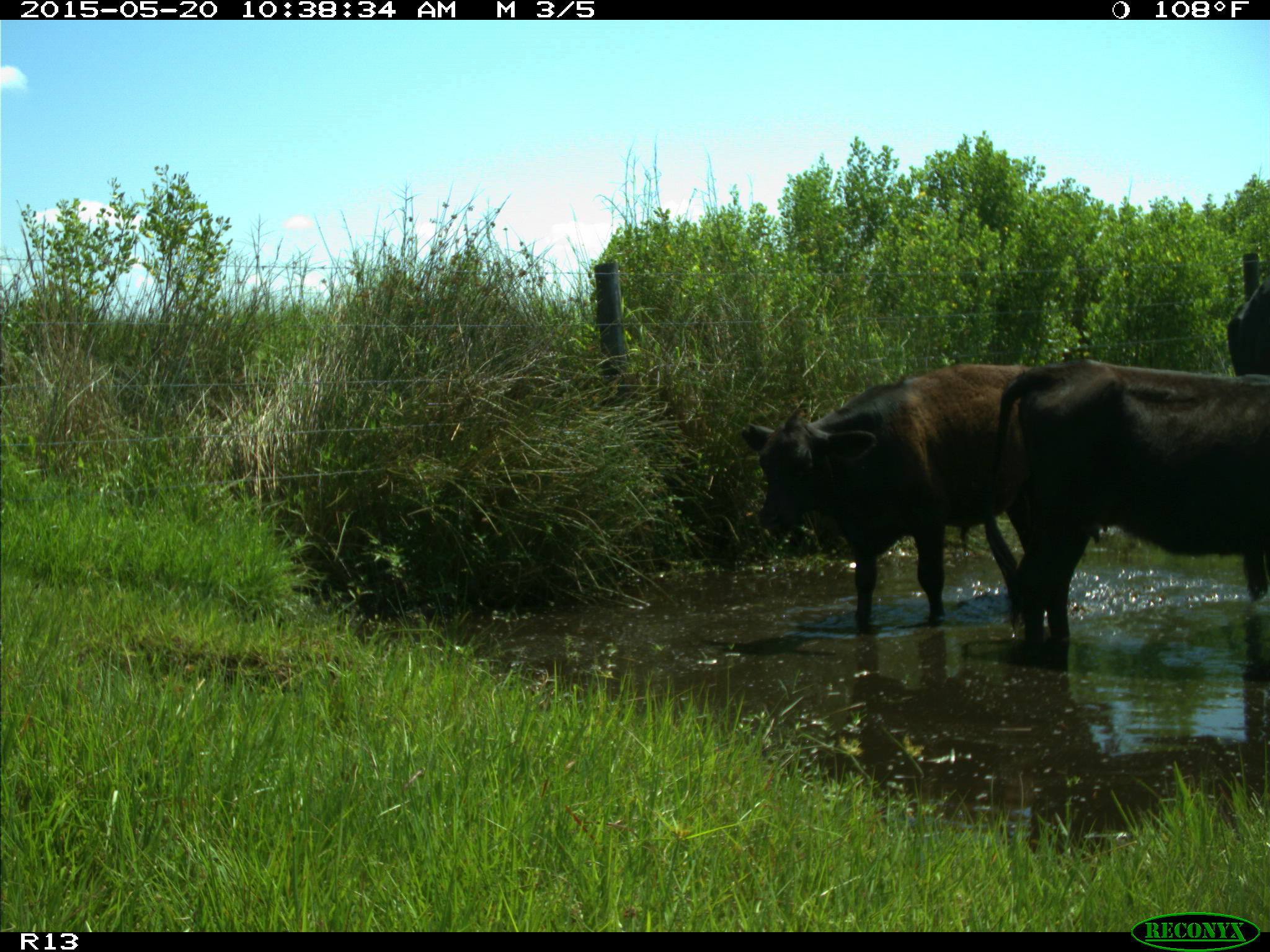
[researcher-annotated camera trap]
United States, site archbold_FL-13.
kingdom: Animalia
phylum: Chordata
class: Mammalia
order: Artiodactyla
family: Bovidae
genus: Bos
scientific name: Bos taurus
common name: domestic cow